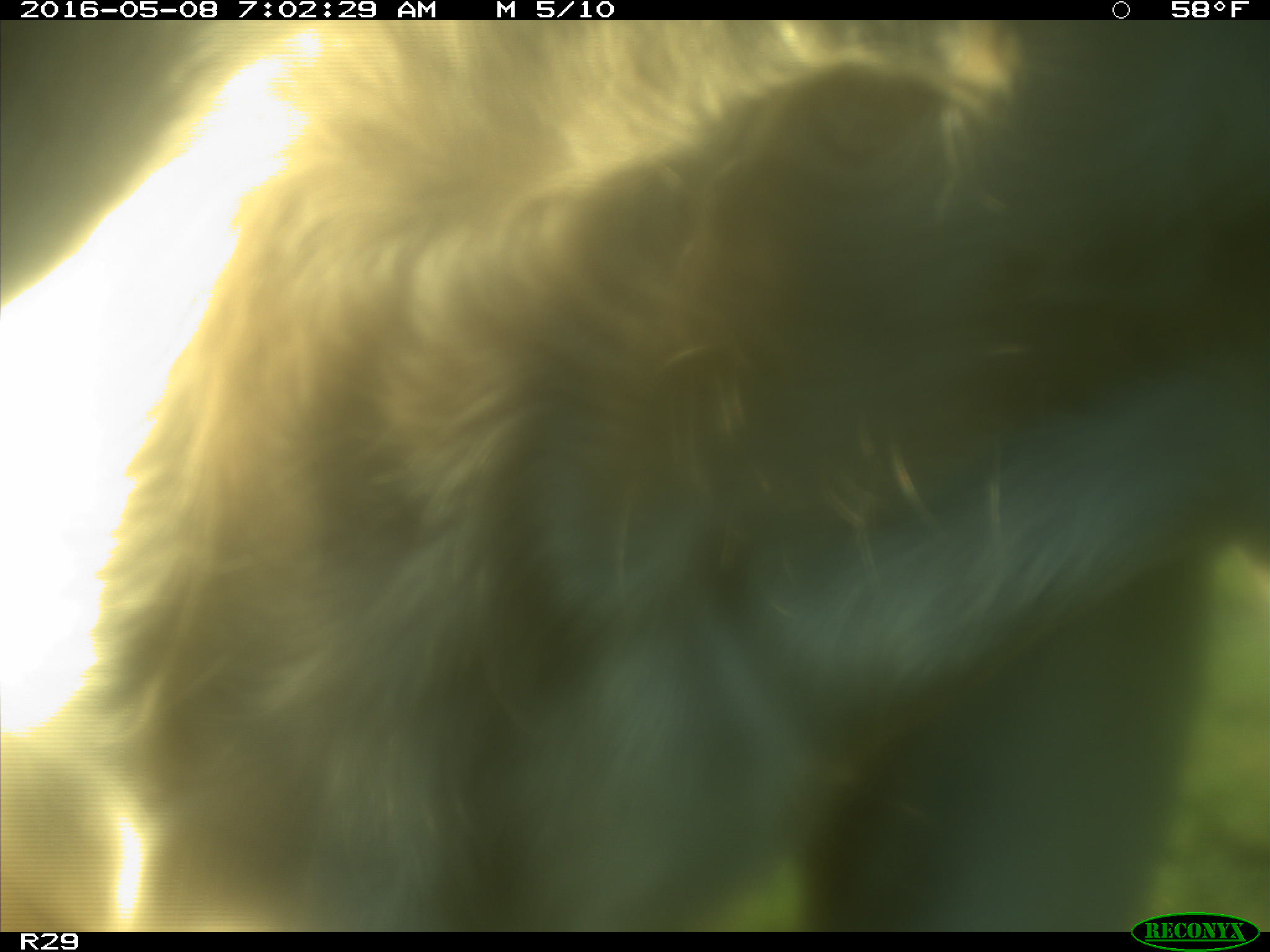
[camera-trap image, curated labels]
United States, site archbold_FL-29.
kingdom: Animalia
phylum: Chordata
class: Mammalia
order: Artiodactyla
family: Bovidae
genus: Bos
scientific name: Bos taurus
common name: domestic cow